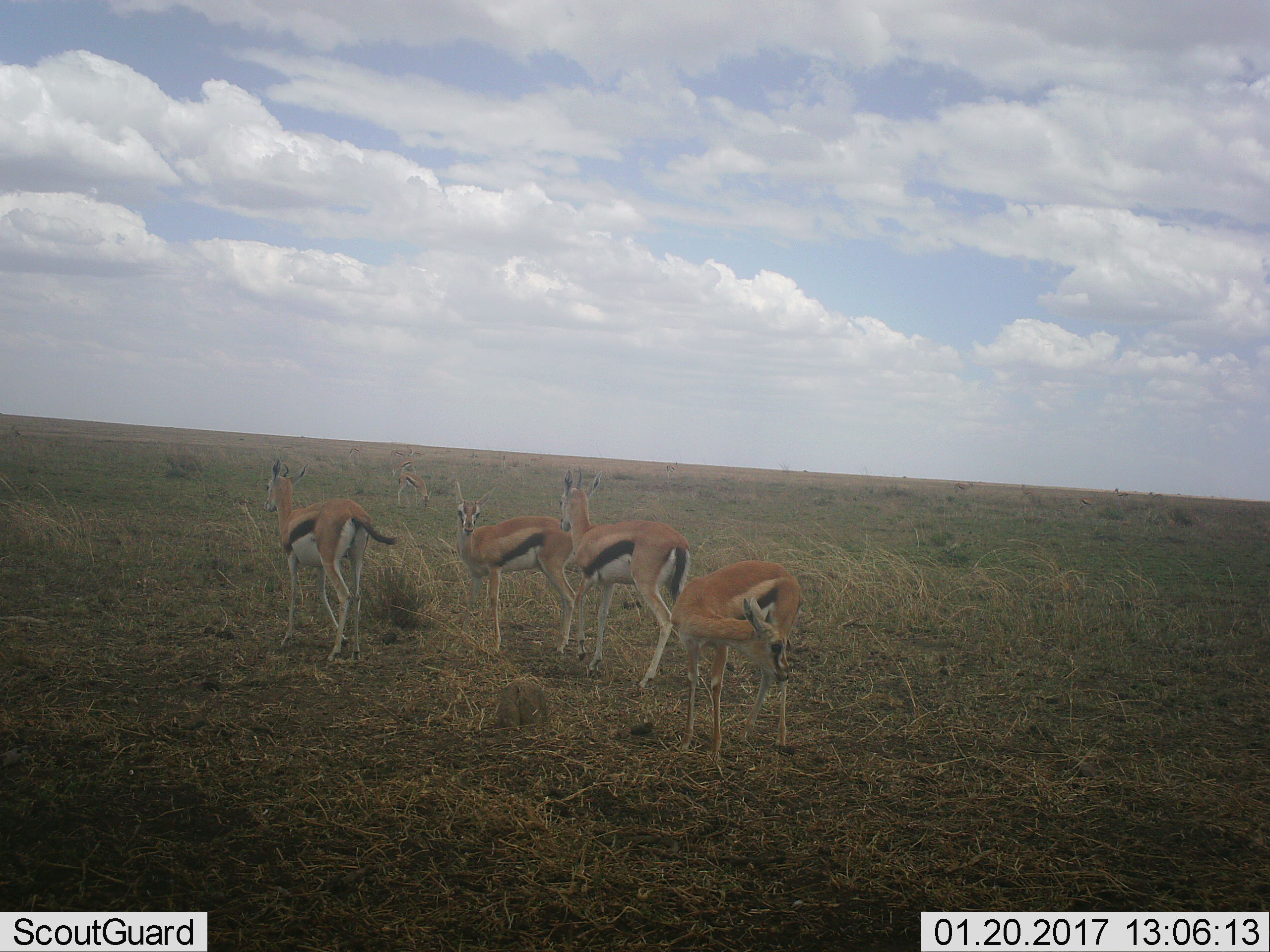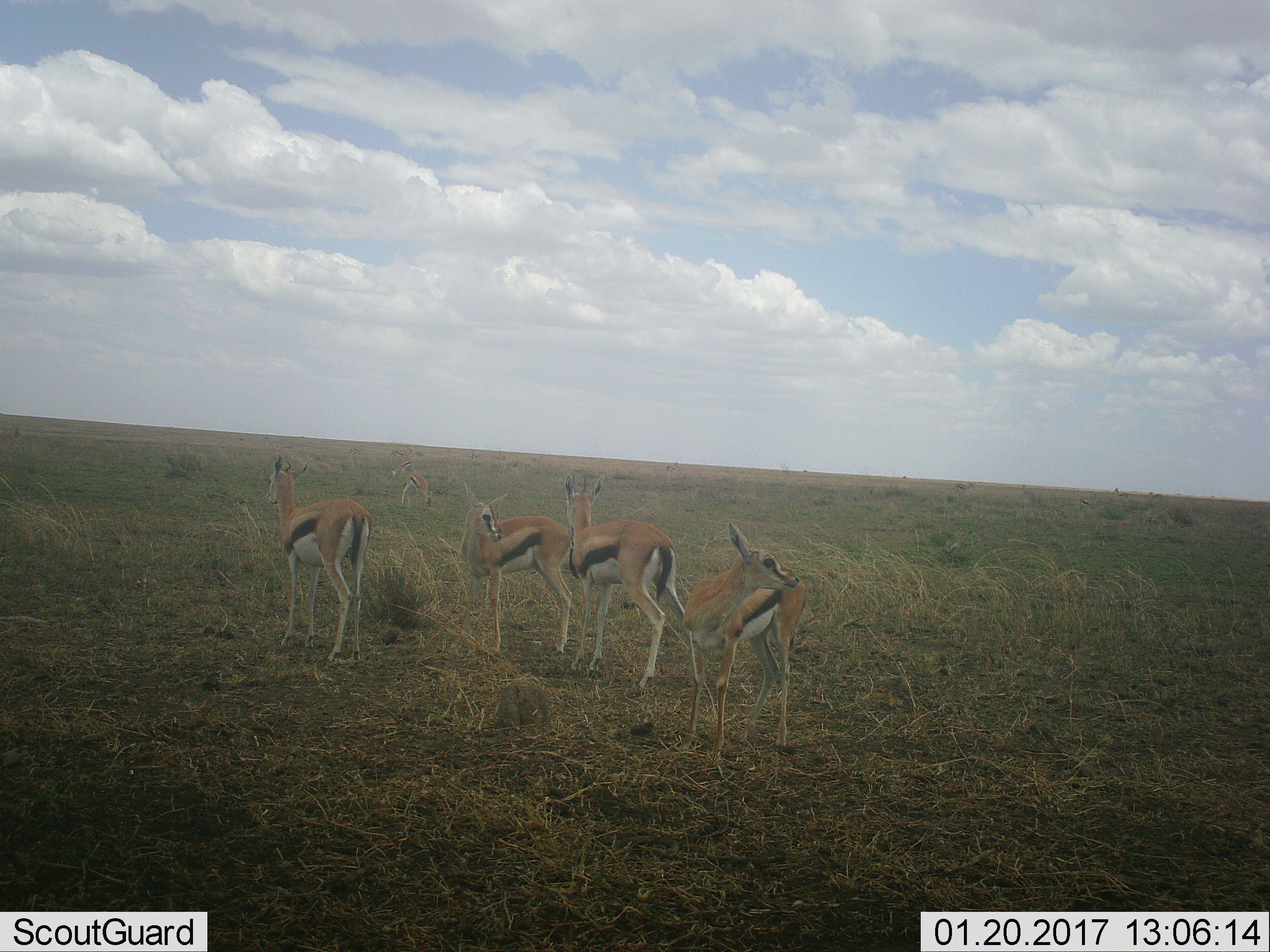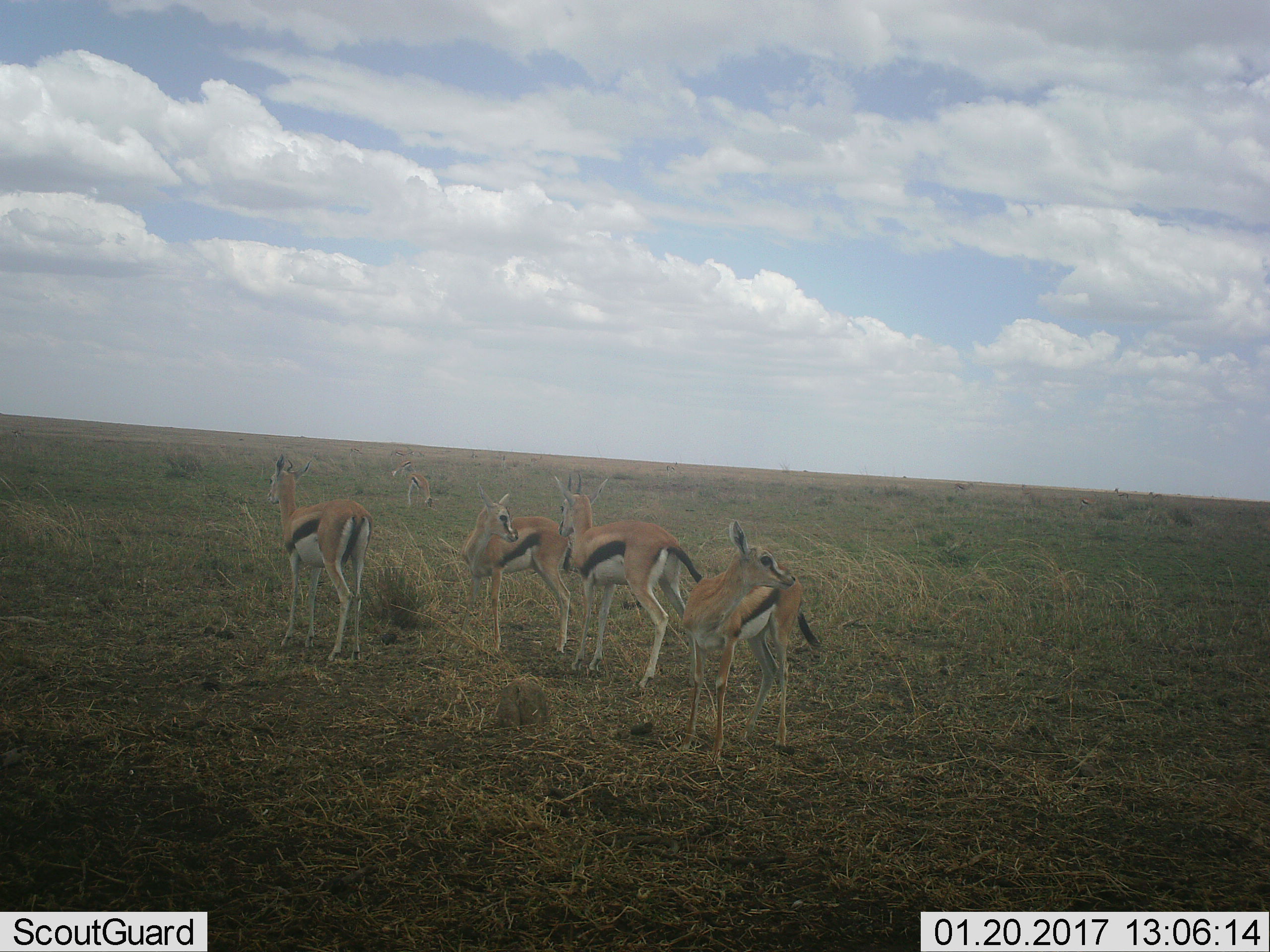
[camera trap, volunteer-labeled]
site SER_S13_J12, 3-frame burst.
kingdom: Animalia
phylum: Chordata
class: Mammalia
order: Artiodactyla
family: Bovidae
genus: Eudorcas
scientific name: Eudorcas thomsonii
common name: thomson's gazelle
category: gazellethomsons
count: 5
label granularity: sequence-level